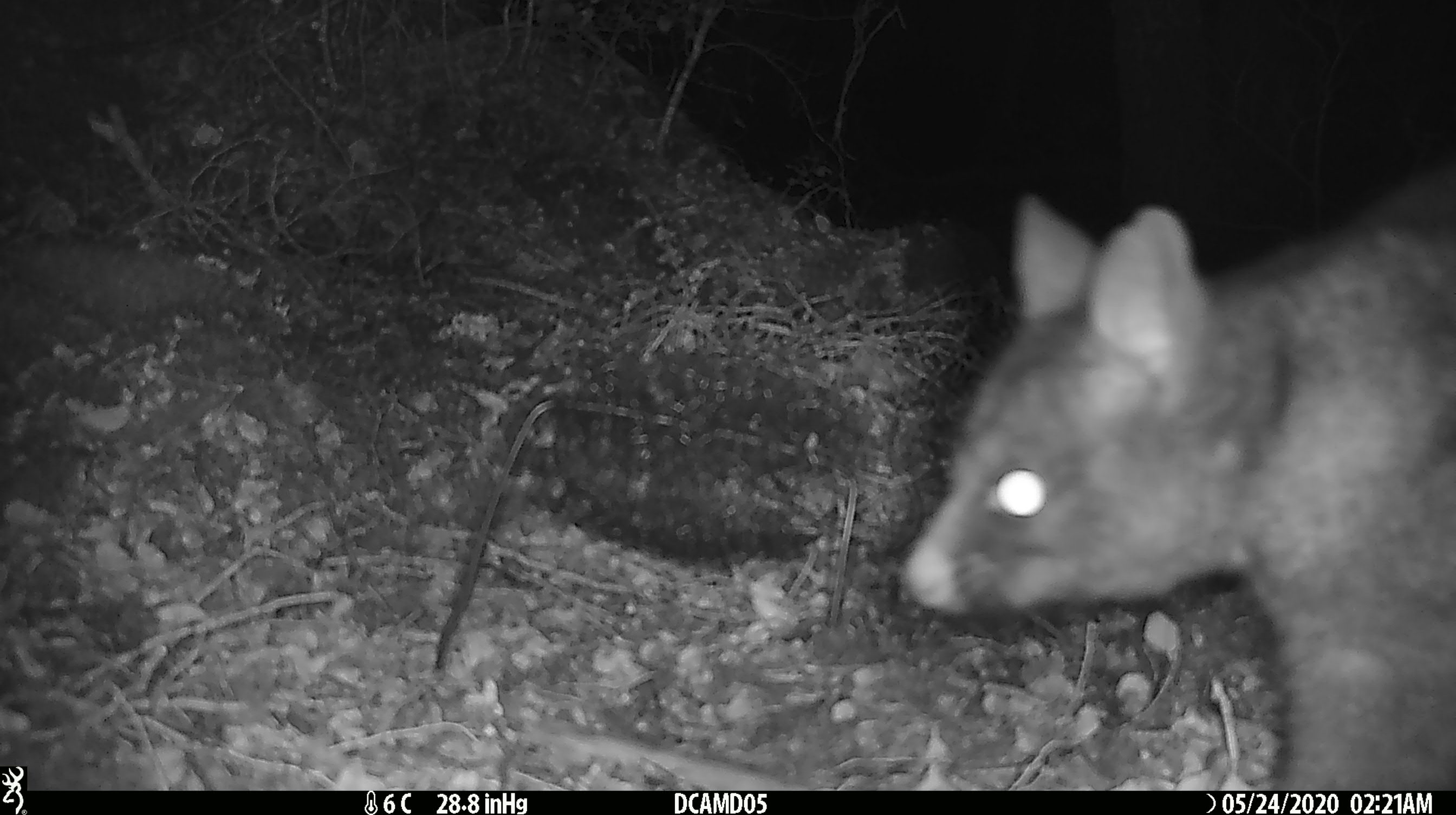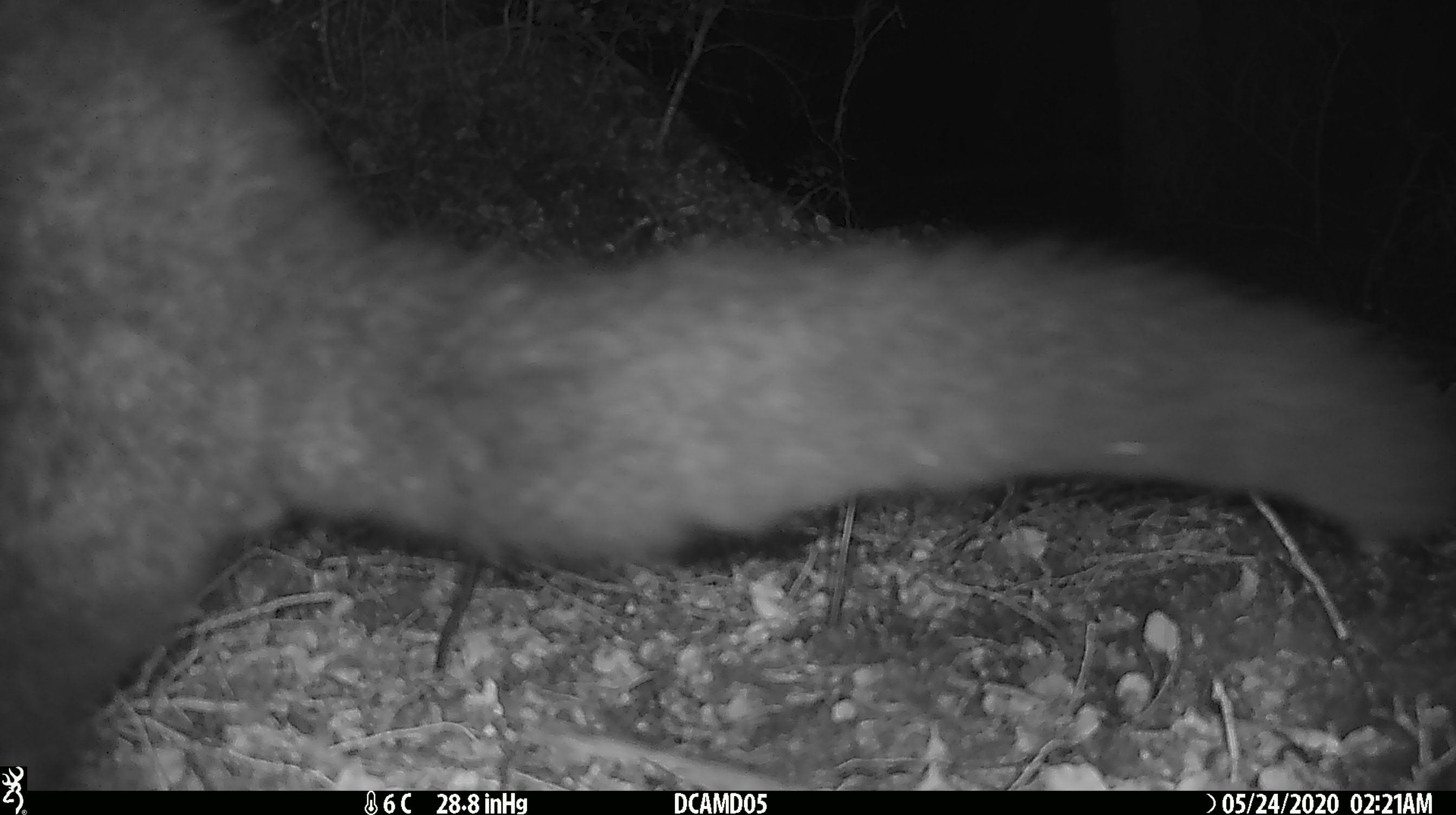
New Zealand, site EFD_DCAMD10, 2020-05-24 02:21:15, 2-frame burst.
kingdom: Animalia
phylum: Chordata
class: Mammalia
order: Diprotodontia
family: Phalangeridae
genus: Trichosurus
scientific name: Trichosurus vulpecula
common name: common brushtail possum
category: possum